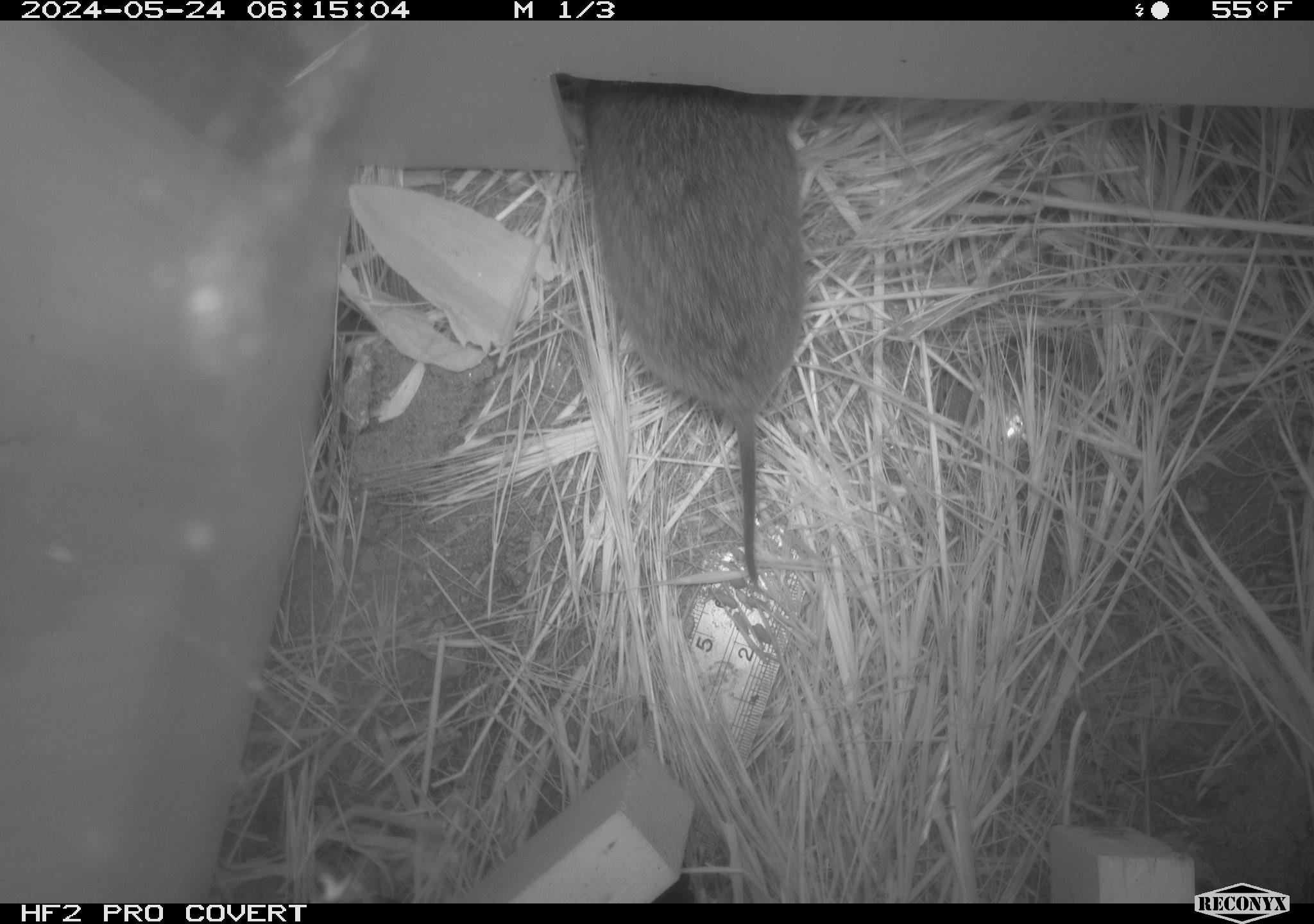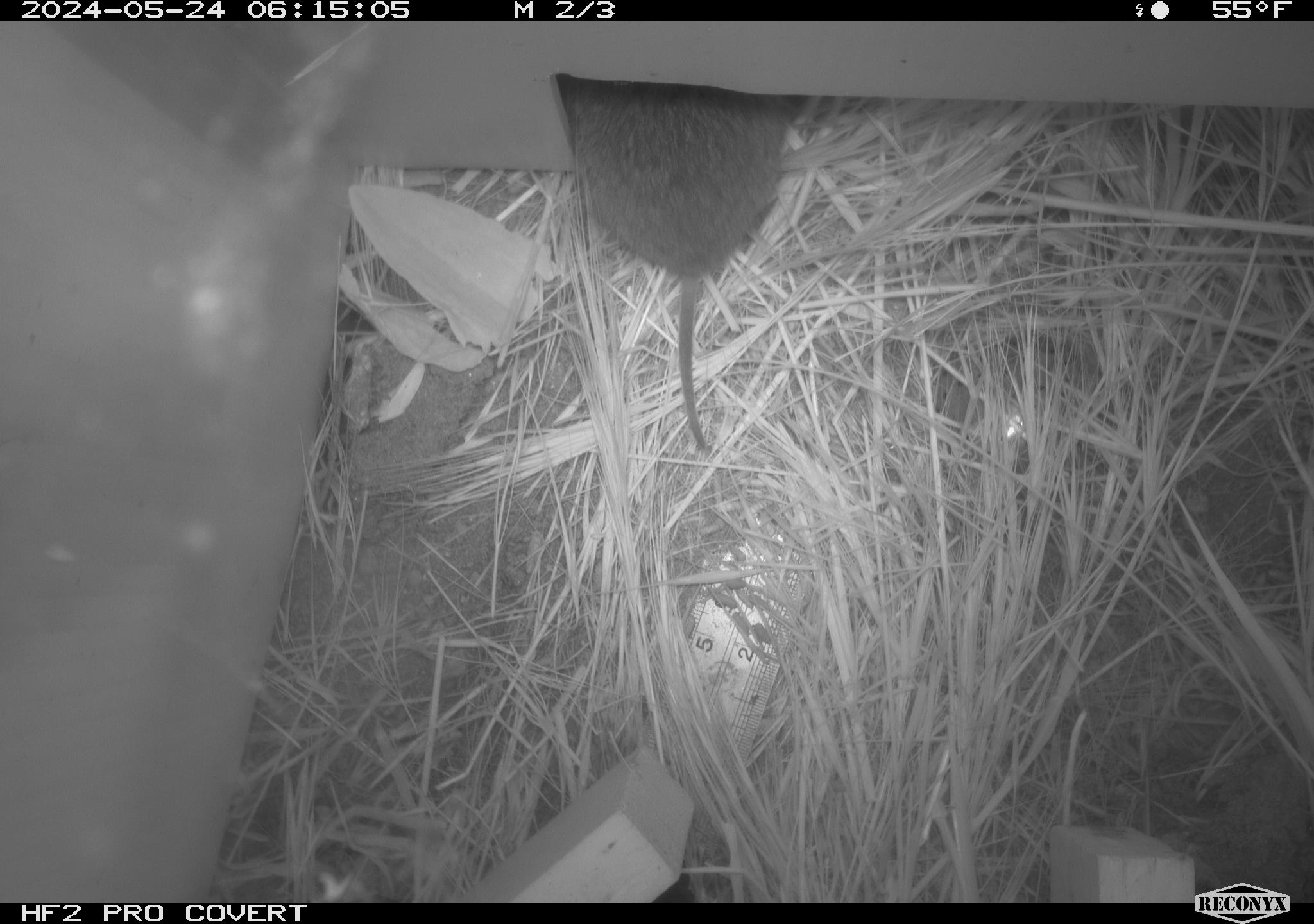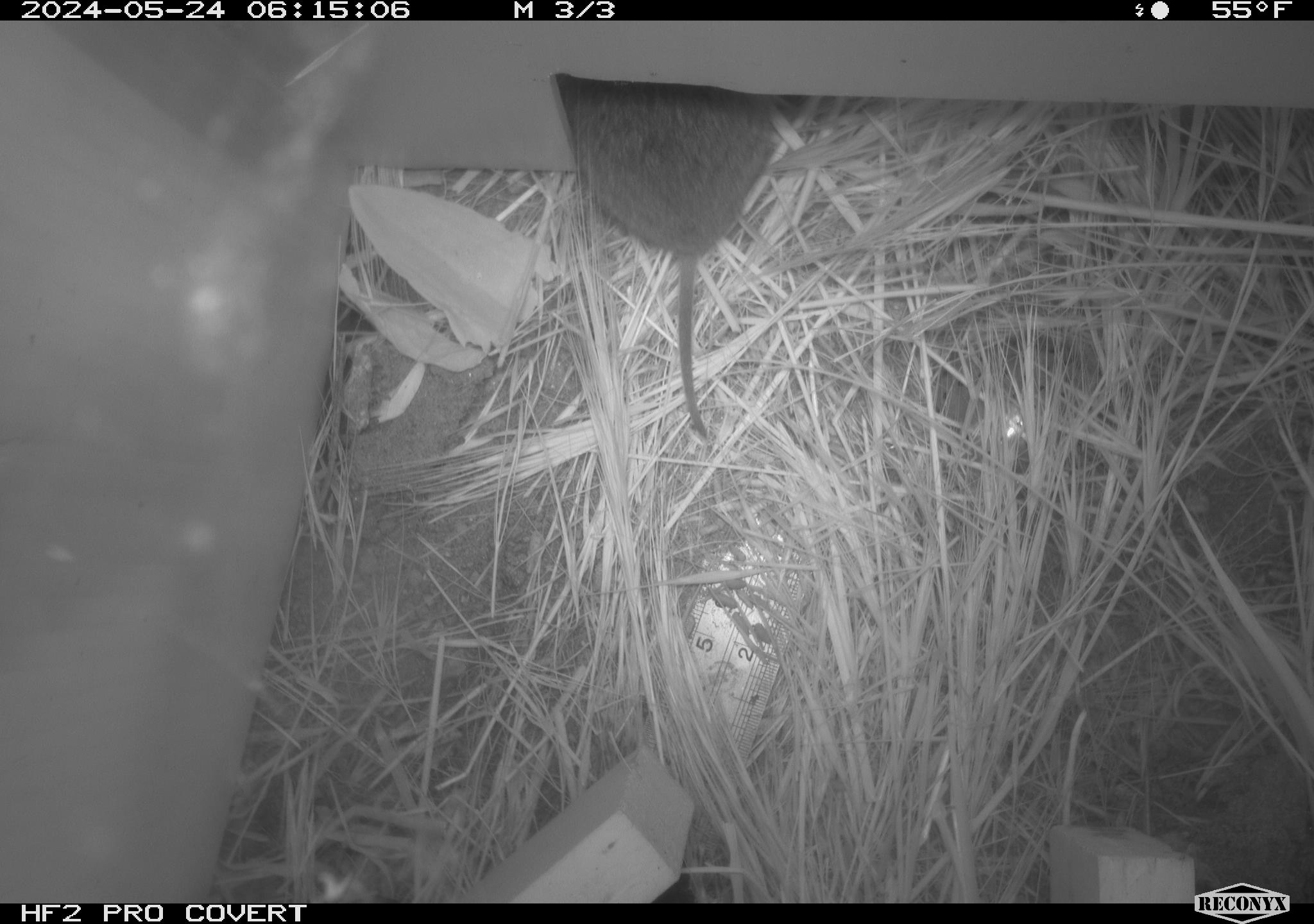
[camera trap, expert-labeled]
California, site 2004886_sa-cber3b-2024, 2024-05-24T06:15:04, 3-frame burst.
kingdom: Animalia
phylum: Chordata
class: Mammalia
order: Rodentia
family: Cricetidae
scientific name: Arvicolinae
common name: voles, lemmings, and muskrats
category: arvicolinae subfamily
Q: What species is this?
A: Arvicolinae subfamily (voles, lemmings, and muskrats) (Arvicolinae).